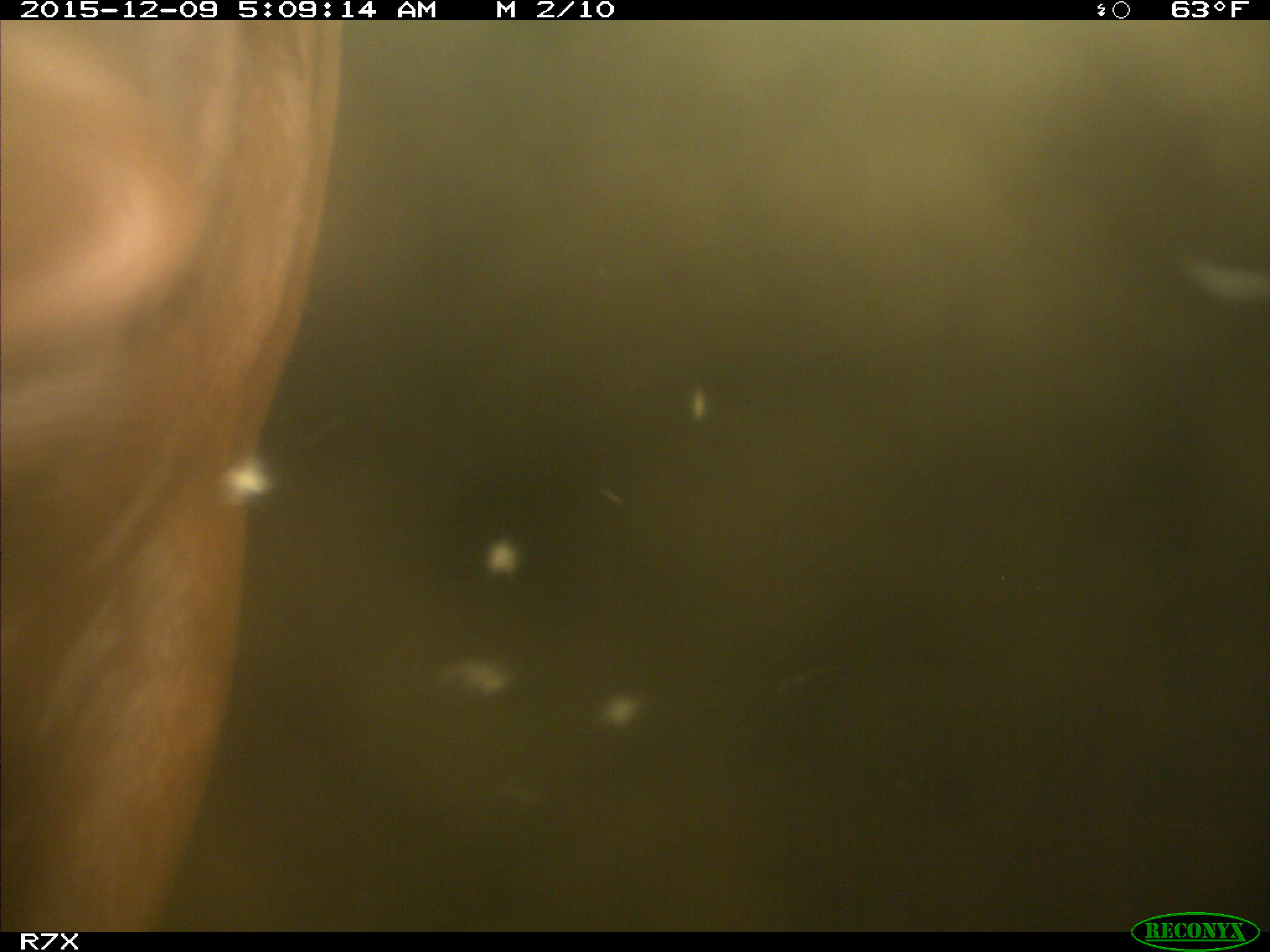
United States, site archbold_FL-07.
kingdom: Animalia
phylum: Chordata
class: Mammalia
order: Artiodactyla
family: Bovidae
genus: Bos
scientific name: Bos taurus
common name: domestic cow